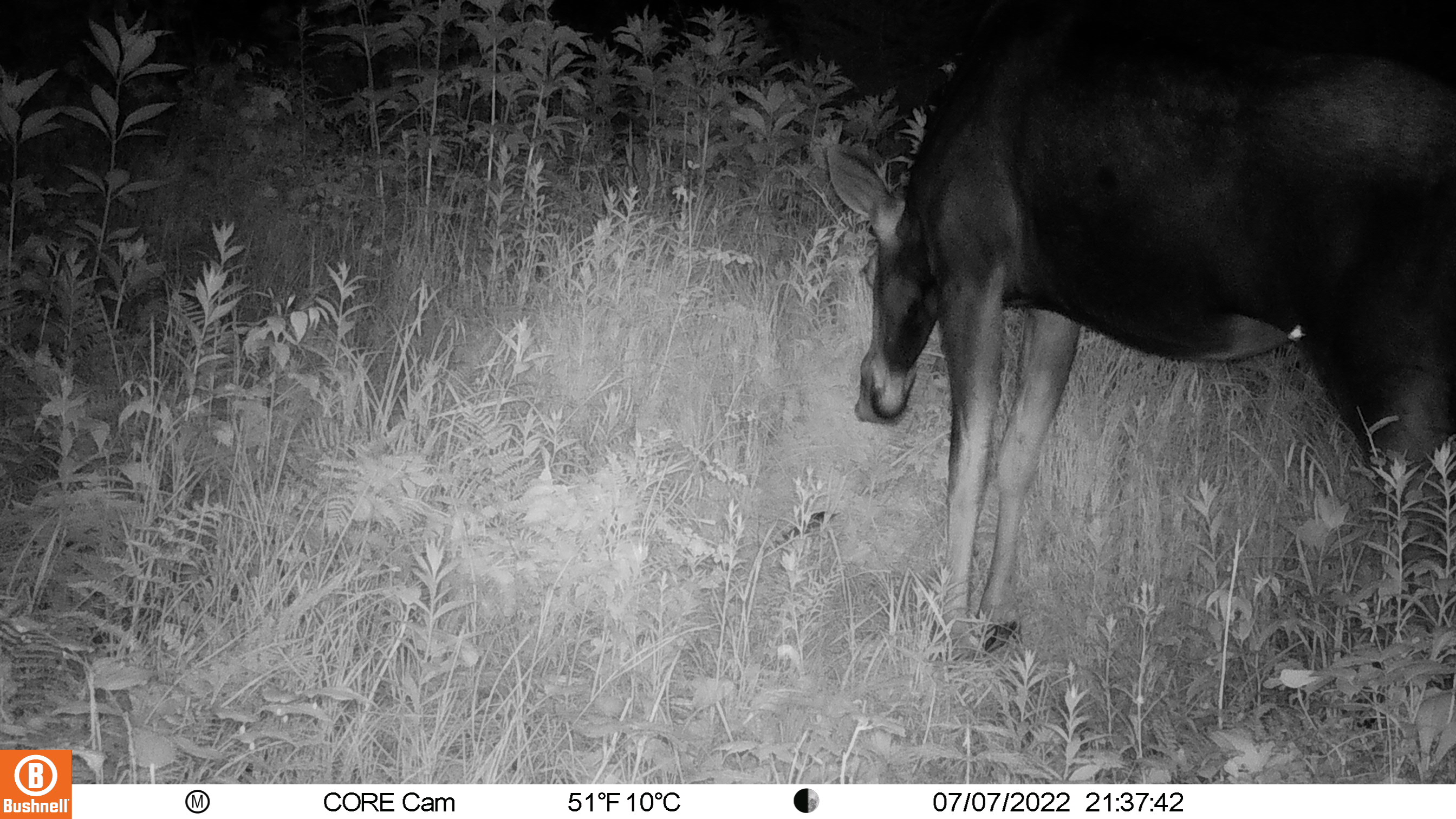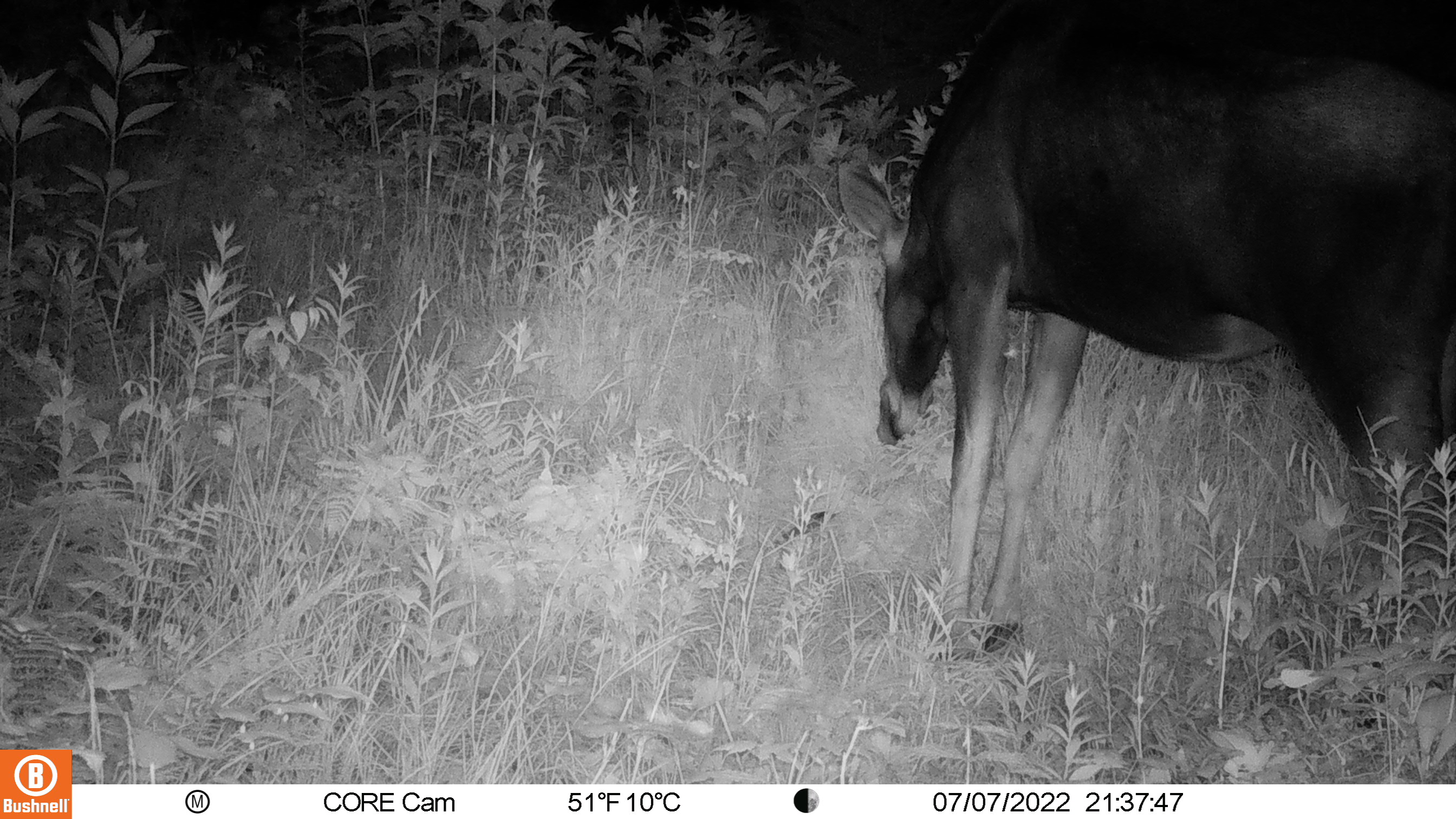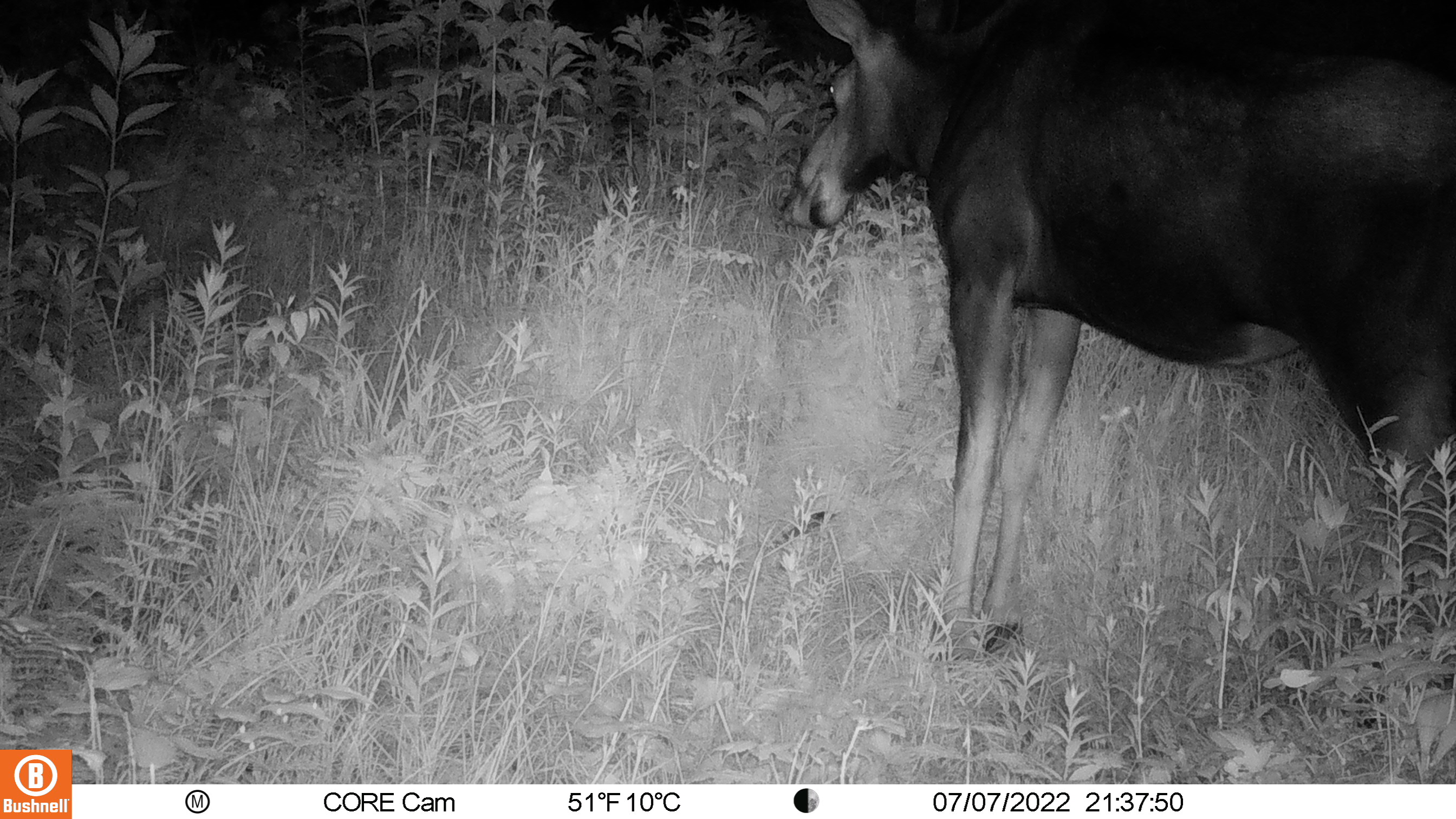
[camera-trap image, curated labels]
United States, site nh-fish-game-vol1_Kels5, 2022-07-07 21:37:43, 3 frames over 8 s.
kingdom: Animalia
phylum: Arthropoda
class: Insecta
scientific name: Insecta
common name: insect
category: insect sp.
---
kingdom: Animalia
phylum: Chordata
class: Mammalia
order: Artiodactyla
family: Cervidae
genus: Alces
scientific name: Alces alces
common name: moose